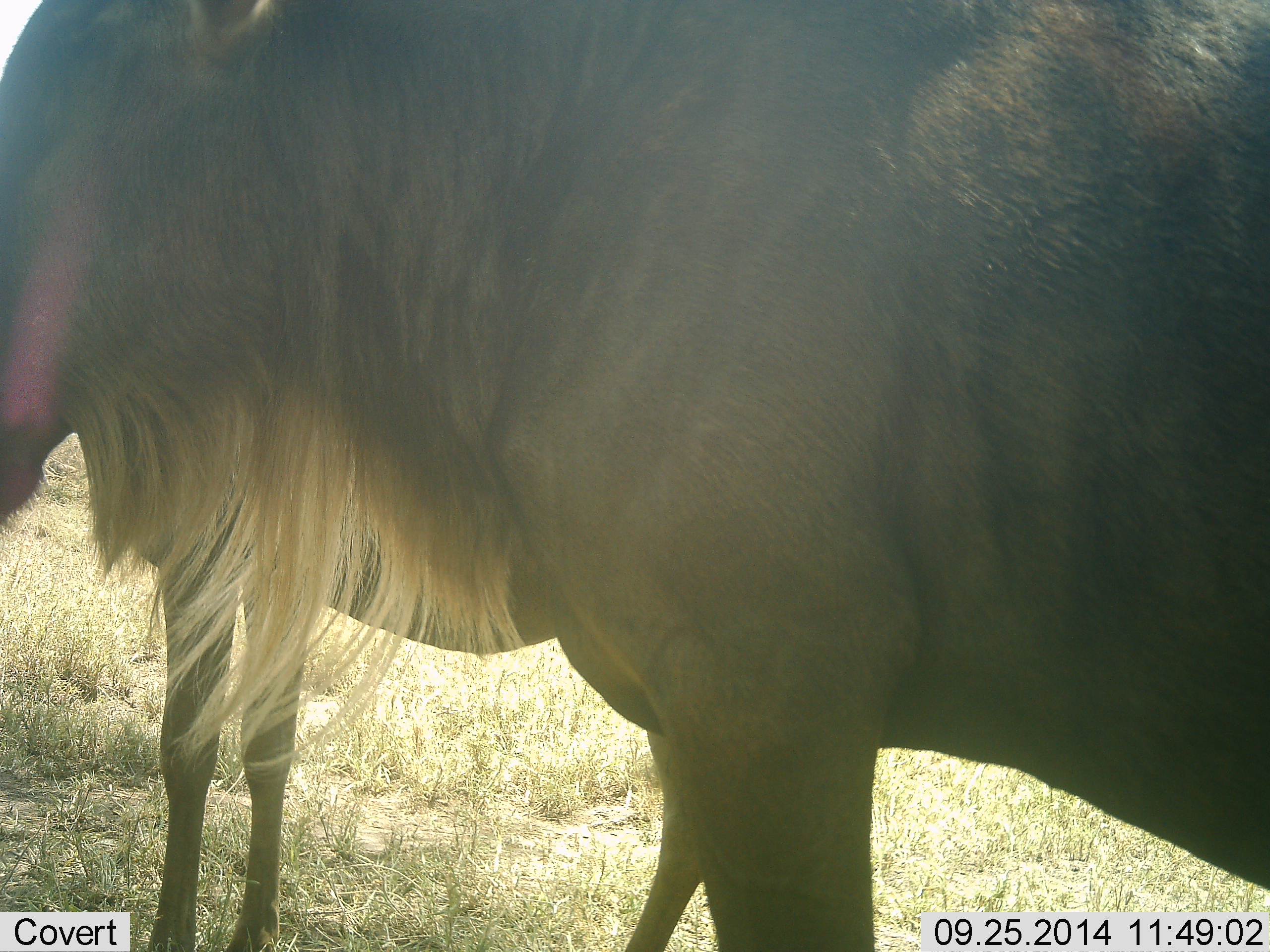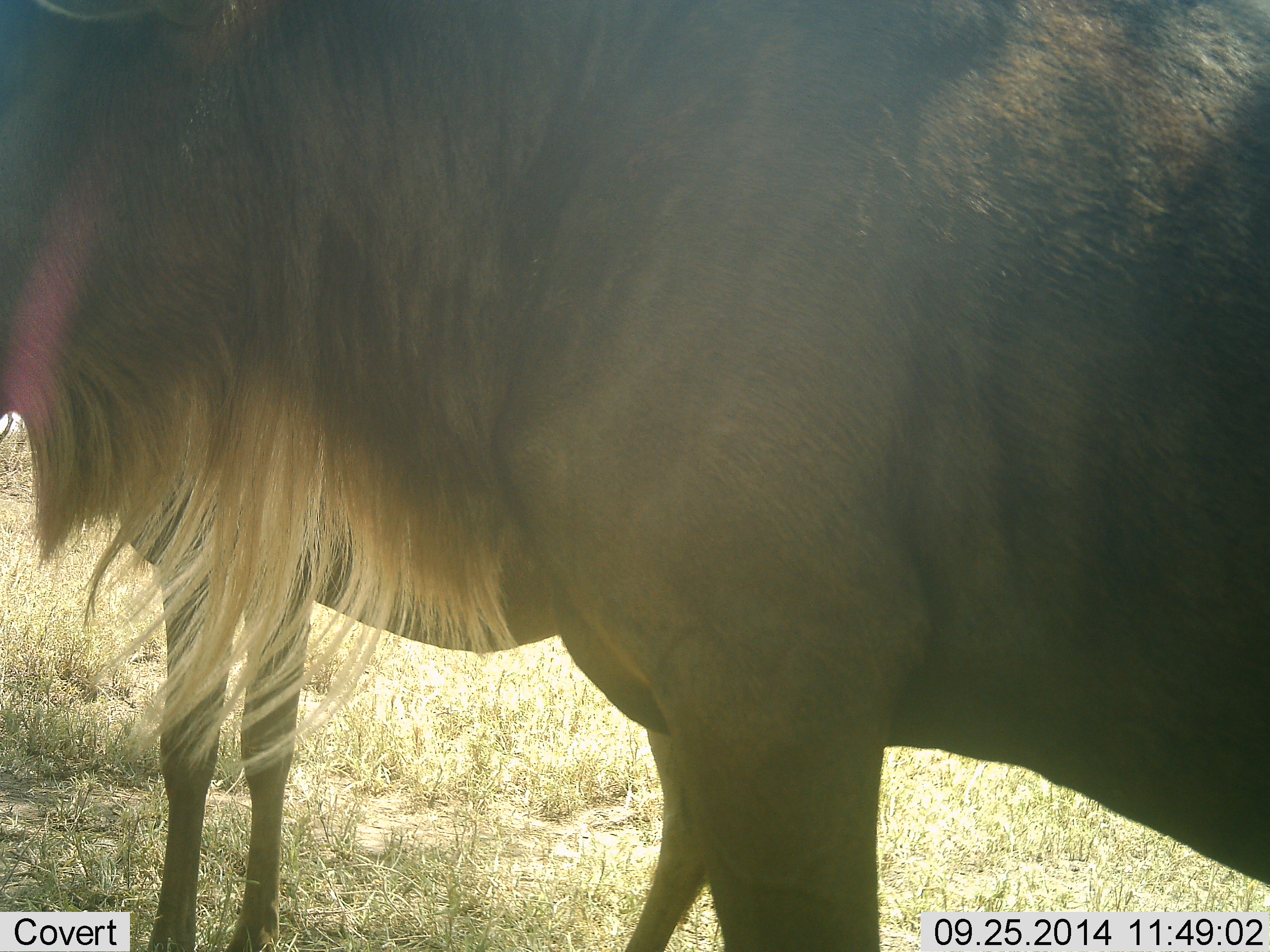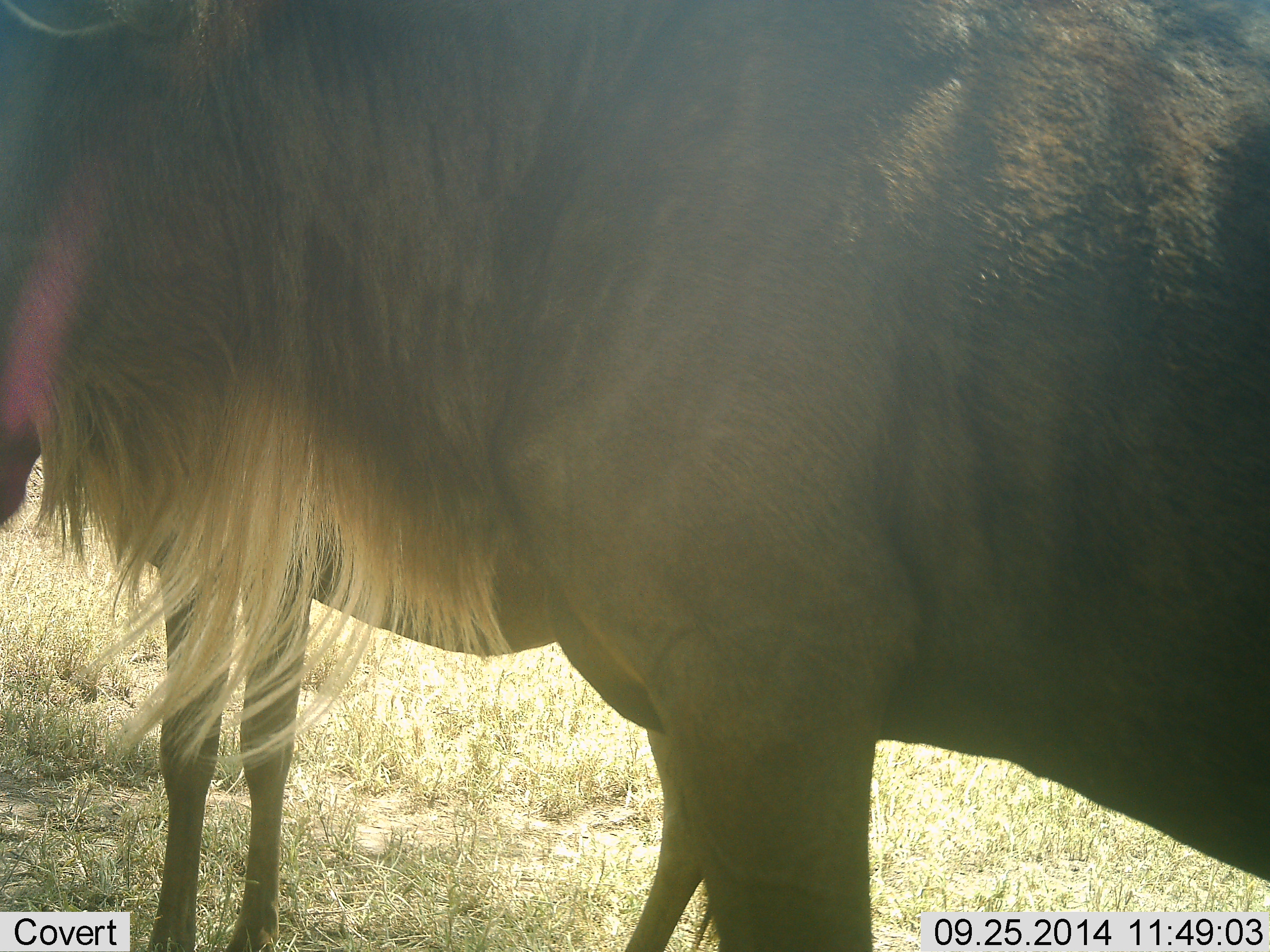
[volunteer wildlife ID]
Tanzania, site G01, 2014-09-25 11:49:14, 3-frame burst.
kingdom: Animalia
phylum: Chordata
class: Mammalia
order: Artiodactyla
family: Bovidae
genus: Connochaetes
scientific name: Connochaetes taurinus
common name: blue wildebeest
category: wildebeest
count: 2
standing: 90%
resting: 0%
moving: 0%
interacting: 0%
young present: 0%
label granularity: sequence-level